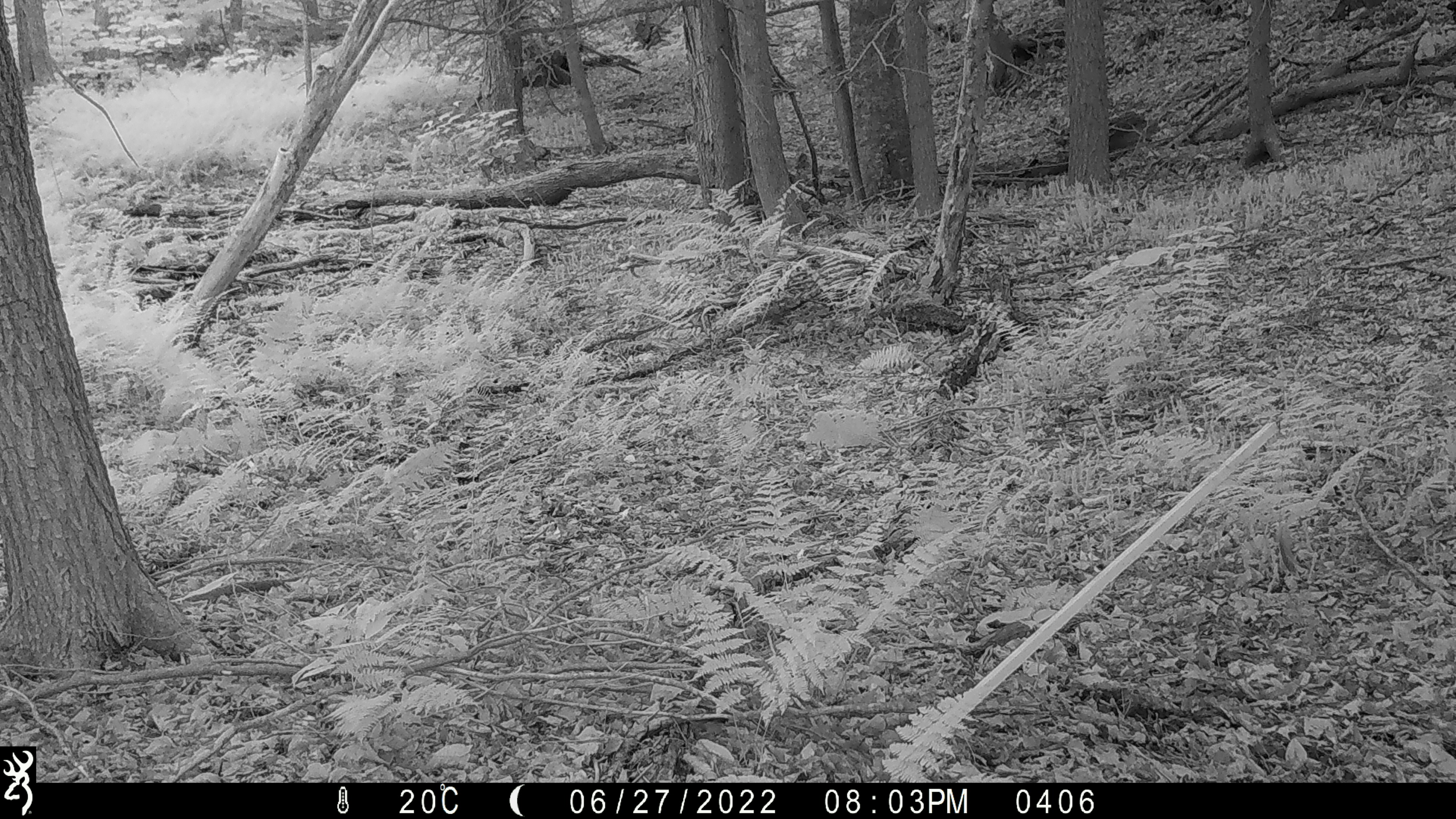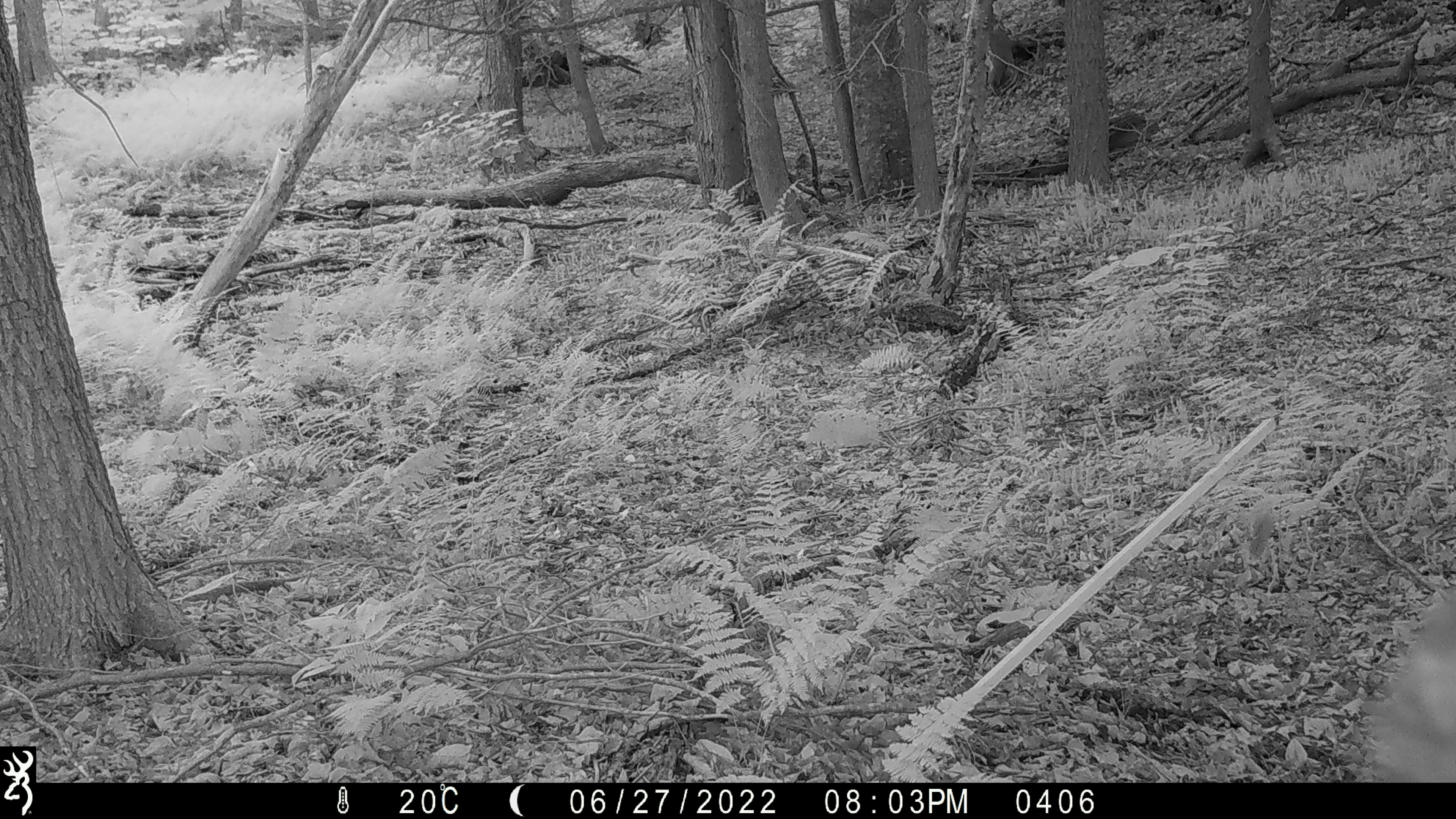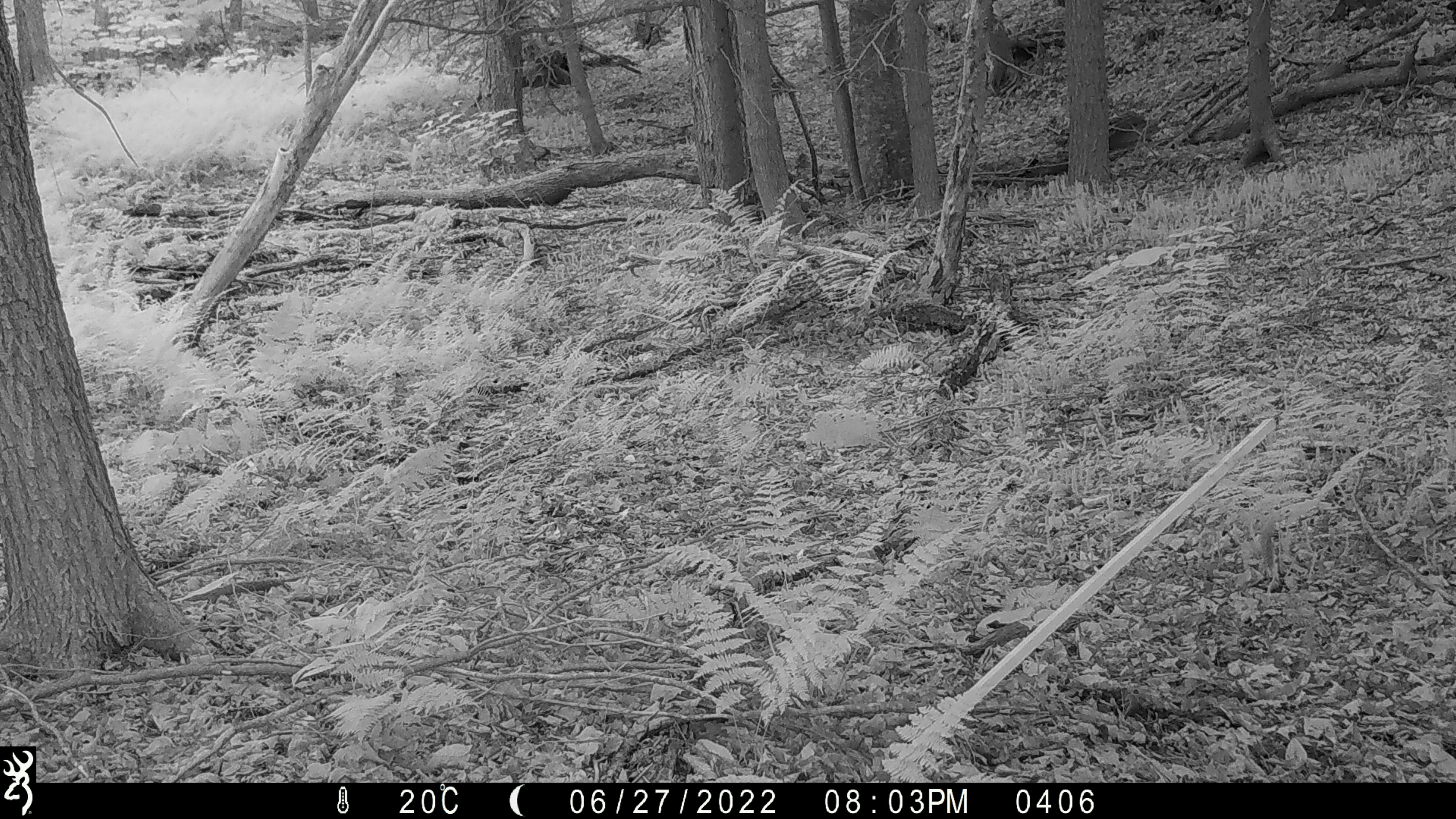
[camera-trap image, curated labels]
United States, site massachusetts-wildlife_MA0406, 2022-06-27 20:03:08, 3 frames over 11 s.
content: unidentified animal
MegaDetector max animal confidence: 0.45